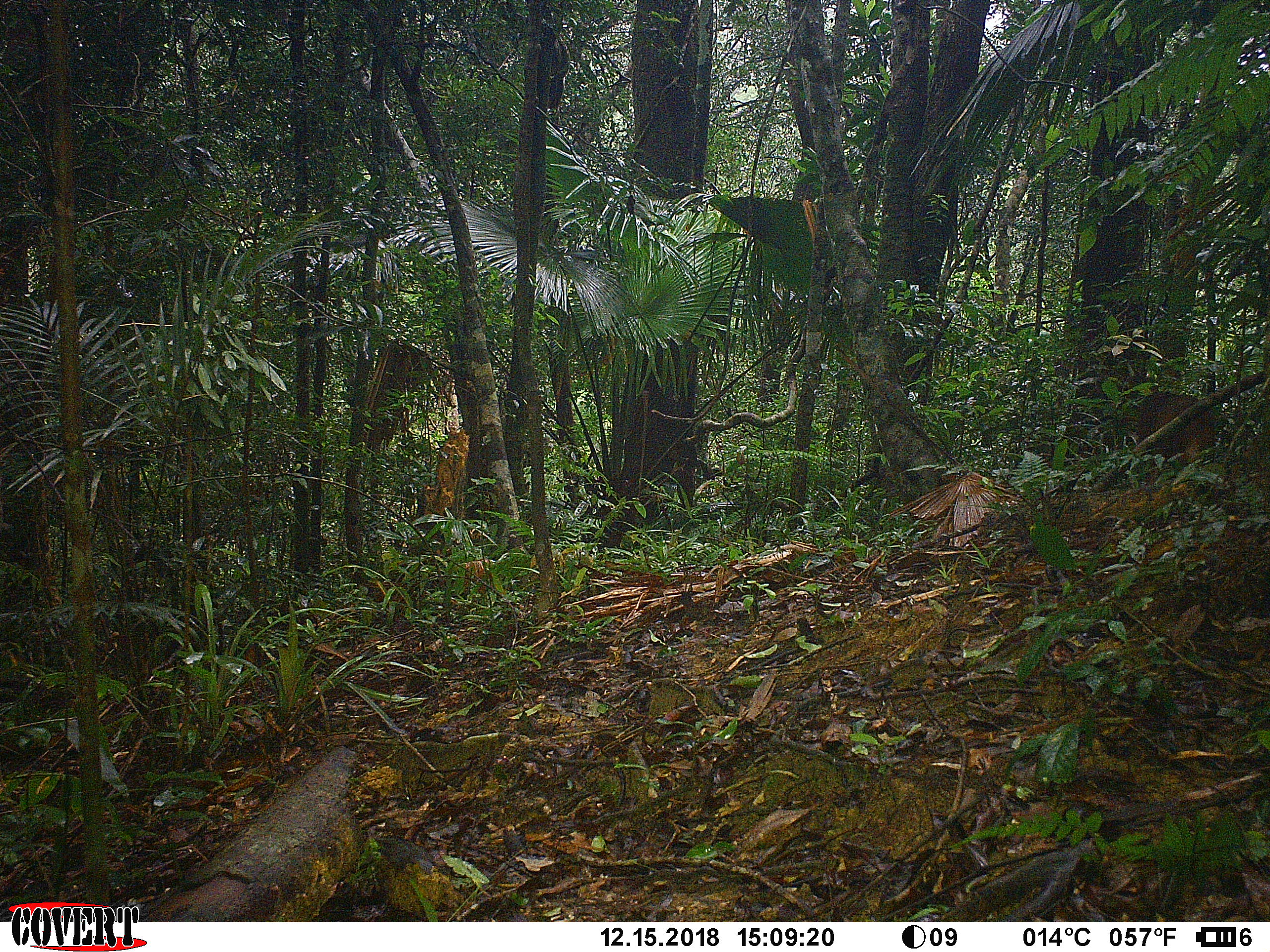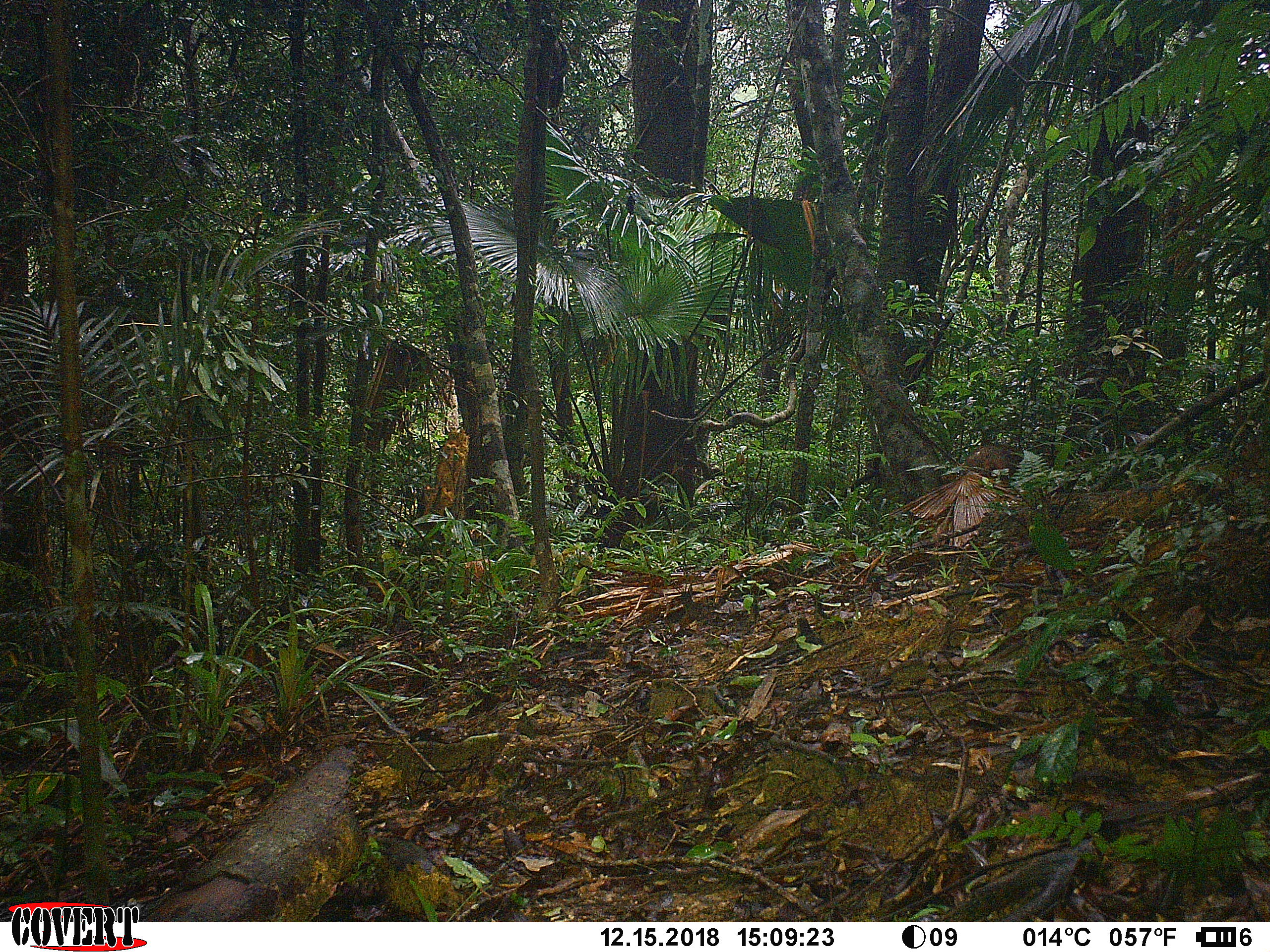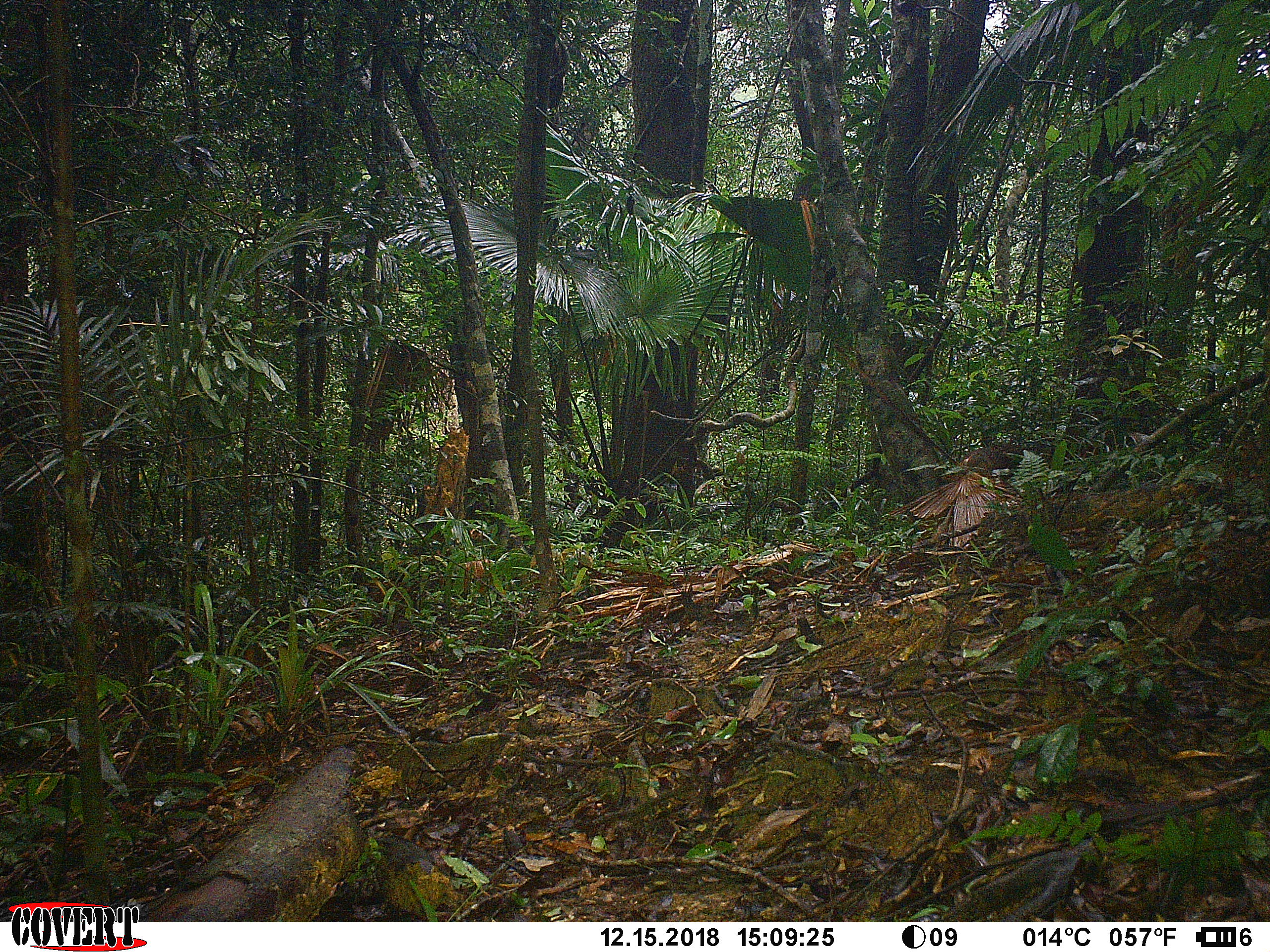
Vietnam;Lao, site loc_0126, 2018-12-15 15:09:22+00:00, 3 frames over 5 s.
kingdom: Animalia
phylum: Chordata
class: Mammalia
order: Primates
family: Cercopithecidae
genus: Macaca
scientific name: Macaca arctoides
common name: stump-tailed macaque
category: stump tailed macaque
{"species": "stump tailed macaque (stump-tailed macaque) (Macaca arctoides)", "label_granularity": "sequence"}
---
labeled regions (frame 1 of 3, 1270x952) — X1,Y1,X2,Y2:
stump tailed macaque: 1138,391,1219,464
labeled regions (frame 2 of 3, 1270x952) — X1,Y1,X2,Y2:
stump tailed macaque: 939,443,1023,487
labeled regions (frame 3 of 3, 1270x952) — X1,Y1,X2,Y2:
stump tailed macaque: 961,442,1024,478